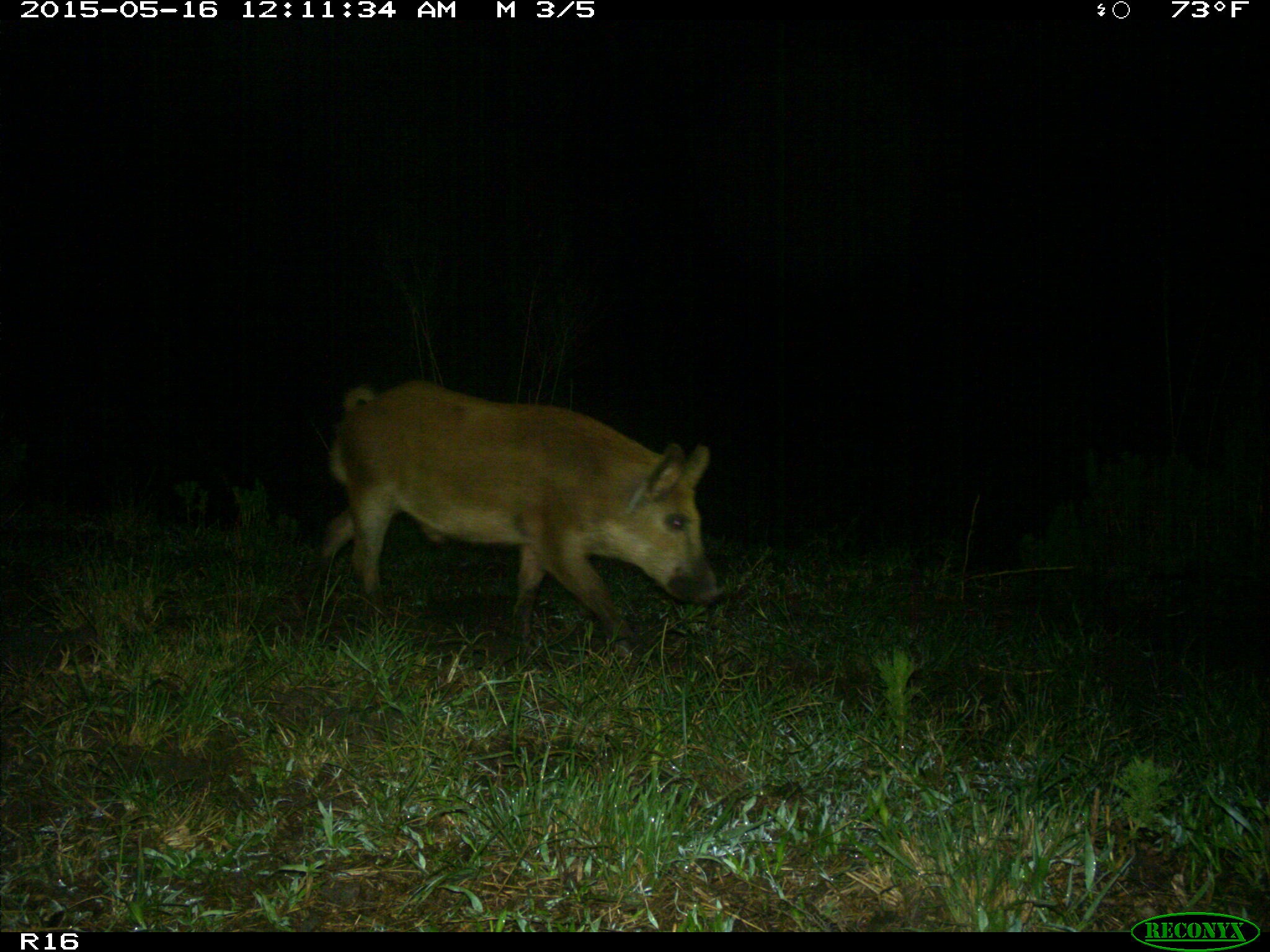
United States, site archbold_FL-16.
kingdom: Animalia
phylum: Chordata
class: Mammalia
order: Artiodactyla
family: Suidae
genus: Sus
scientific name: Sus scrofa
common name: wild boar